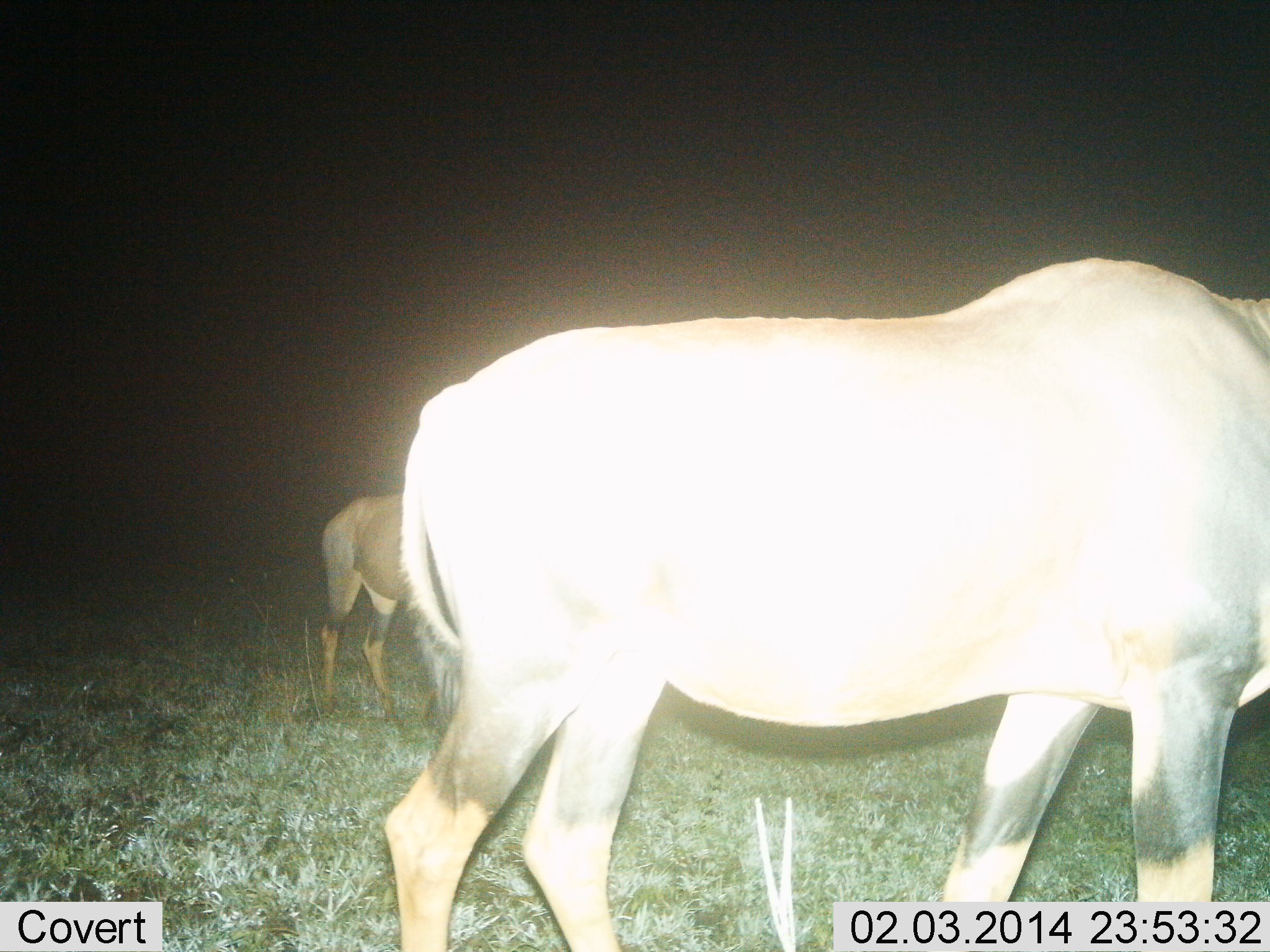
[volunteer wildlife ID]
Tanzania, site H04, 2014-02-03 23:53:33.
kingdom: Animalia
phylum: Chordata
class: Mammalia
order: Artiodactyla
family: Bovidae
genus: Damaliscus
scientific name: Damaliscus lunatus jimela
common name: topi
Topi (Damaliscus lunatus jimela), count 2. Behavior (volunteer vote fractions): standing 90%, resting 0%, moving 10%, interacting 0%. Young present (vote fraction): 0%. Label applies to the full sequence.